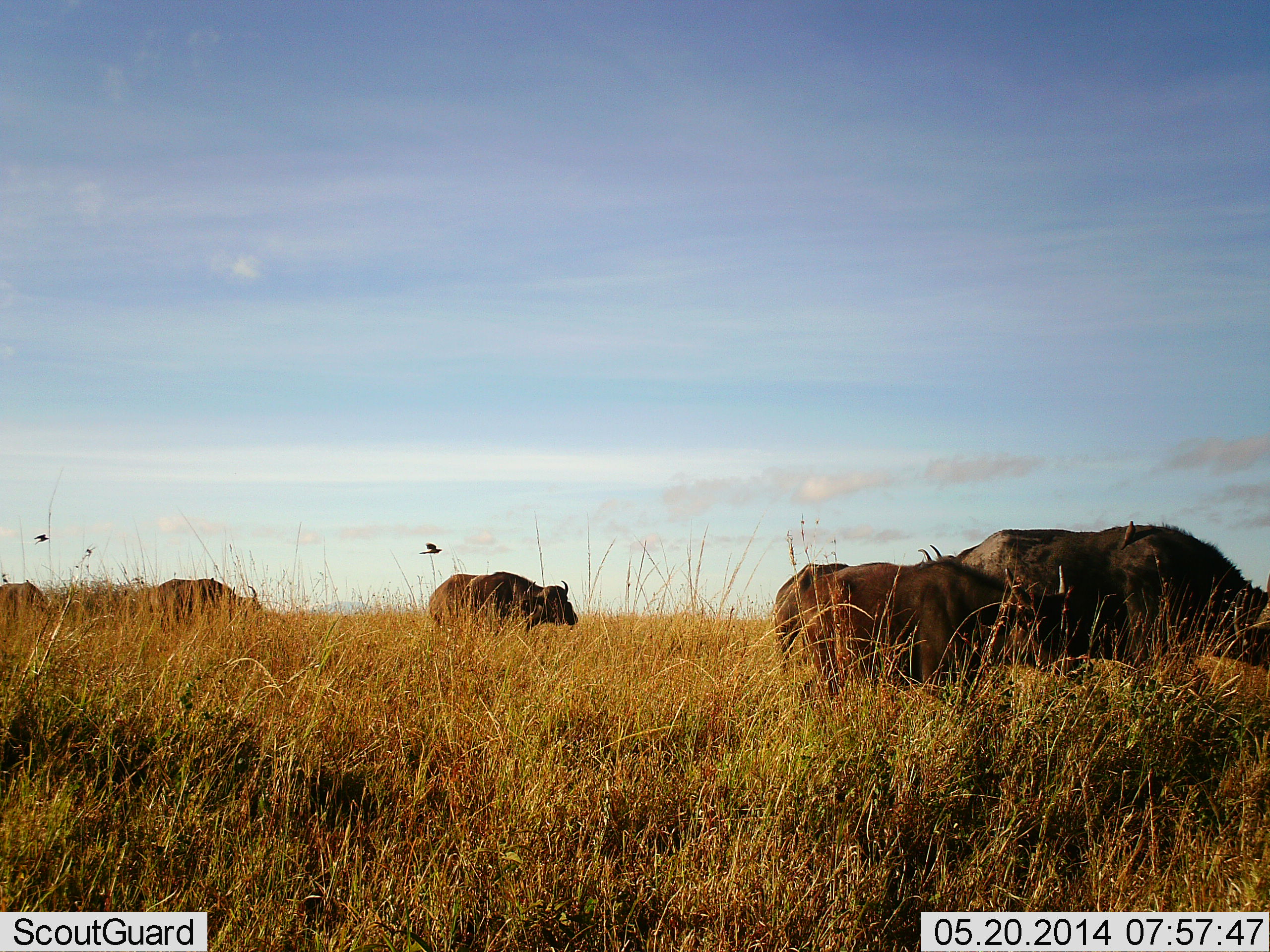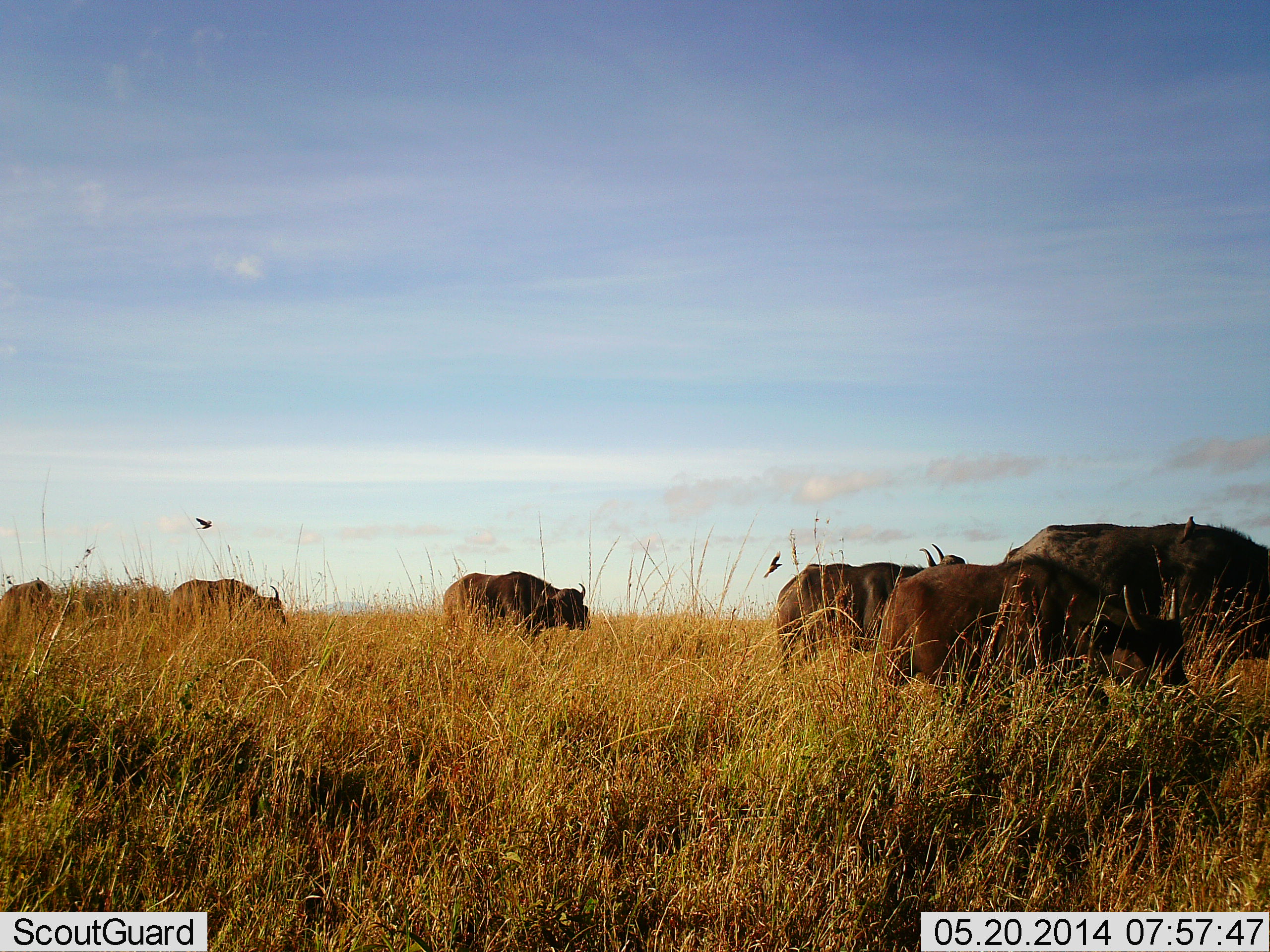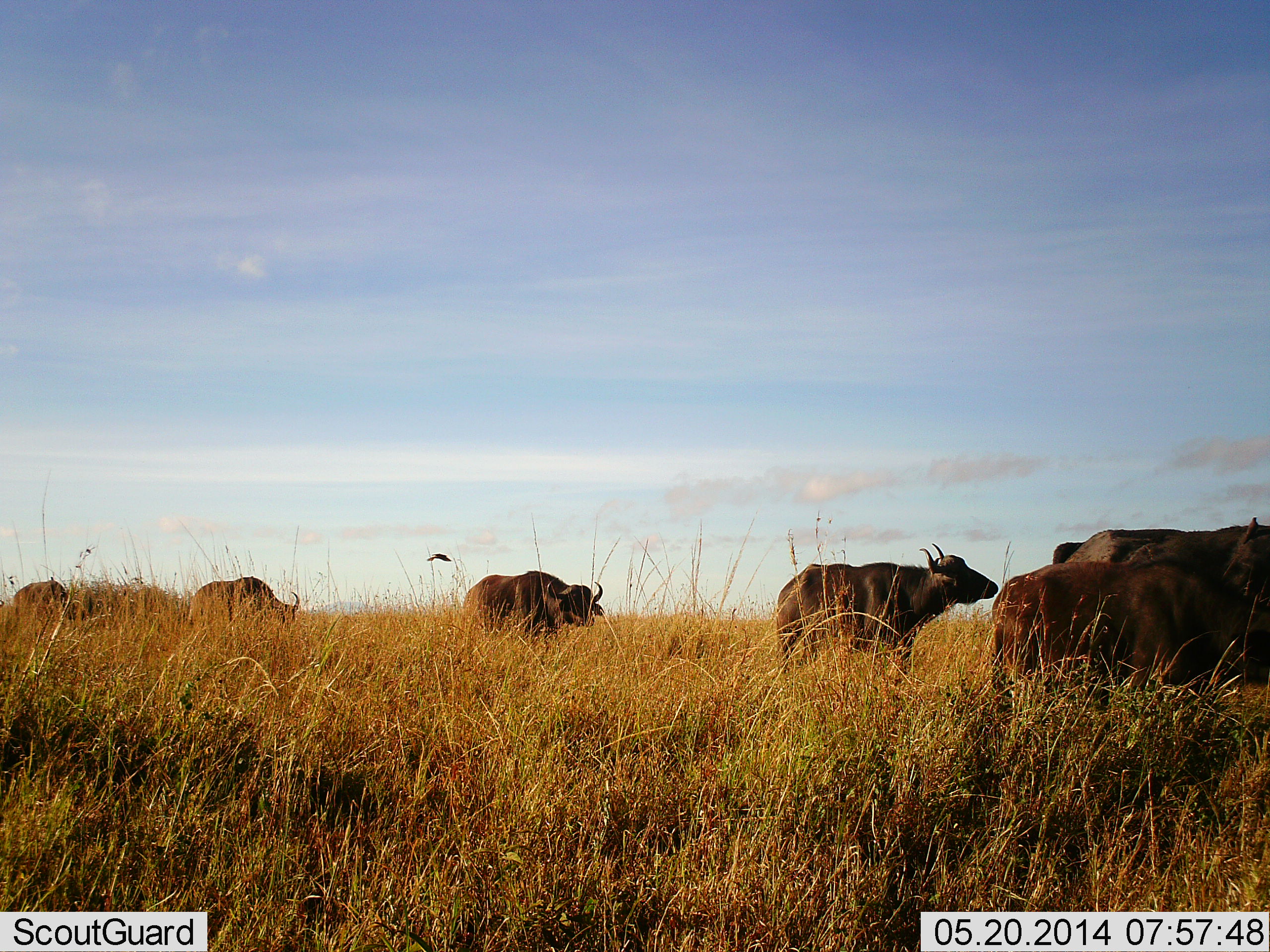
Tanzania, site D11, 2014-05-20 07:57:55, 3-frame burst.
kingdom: Animalia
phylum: Chordata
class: Mammalia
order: Artiodactyla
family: Bovidae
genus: Syncerus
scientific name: Syncerus caffer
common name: cape buffalo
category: buffalo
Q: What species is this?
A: Buffalo (cape buffalo) (Syncerus caffer).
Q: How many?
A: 6.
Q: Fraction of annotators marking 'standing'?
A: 26%.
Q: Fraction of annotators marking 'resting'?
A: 0%.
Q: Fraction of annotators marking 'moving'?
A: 95%.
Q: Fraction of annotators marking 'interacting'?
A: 5%.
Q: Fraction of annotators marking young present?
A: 26%.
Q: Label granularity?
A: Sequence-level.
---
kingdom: Animalia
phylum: Chordata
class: Aves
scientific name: Aves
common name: bird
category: otherbird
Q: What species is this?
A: Otherbird (bird) (Aves).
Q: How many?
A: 2.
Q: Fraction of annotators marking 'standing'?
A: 11%.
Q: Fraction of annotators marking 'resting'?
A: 0%.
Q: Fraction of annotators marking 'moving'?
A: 89%.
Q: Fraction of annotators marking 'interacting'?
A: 11%.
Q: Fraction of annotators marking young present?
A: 0%.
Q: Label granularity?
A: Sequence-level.